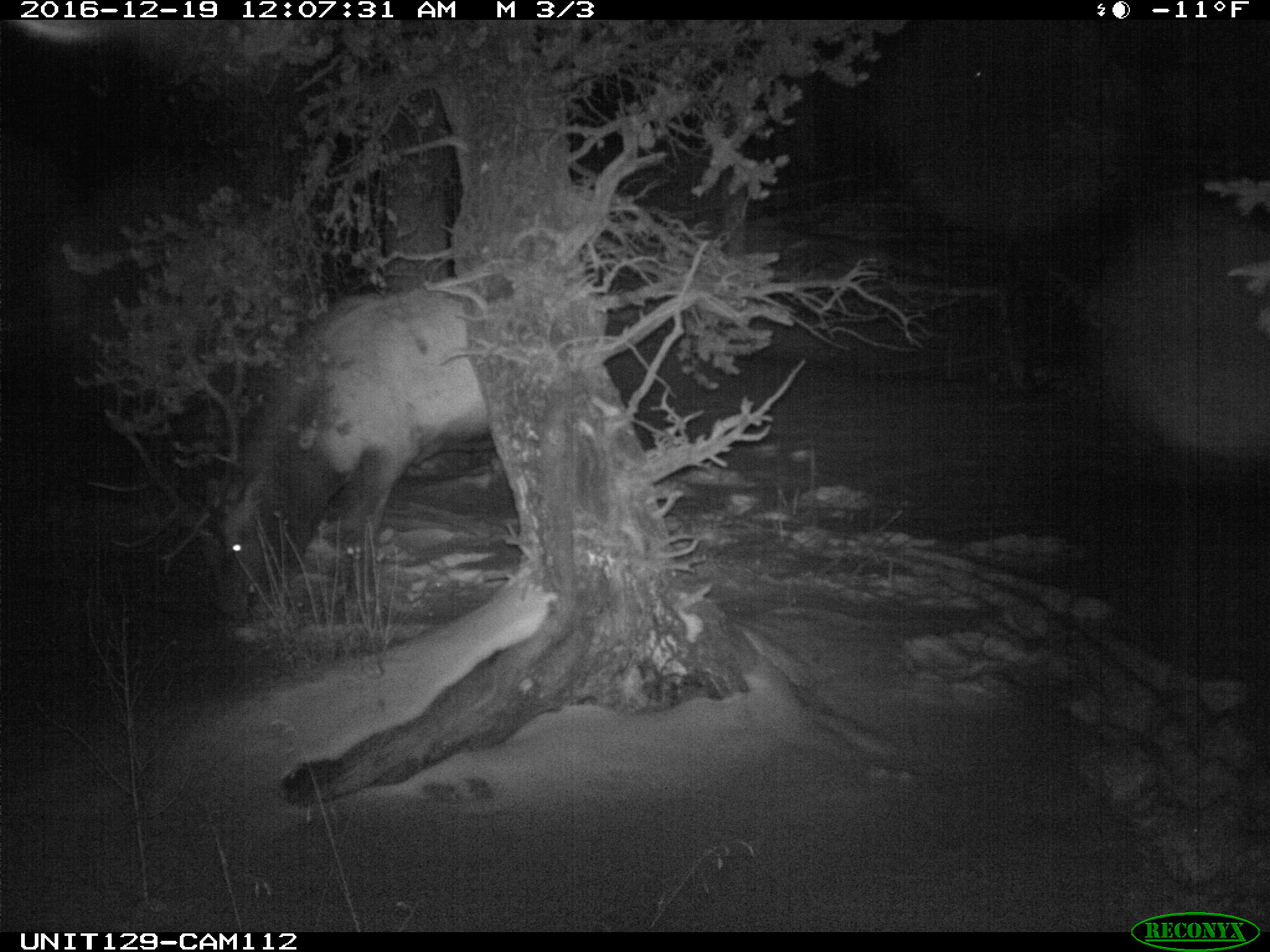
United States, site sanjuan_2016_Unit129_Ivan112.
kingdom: Animalia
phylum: Chordata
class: Mammalia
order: Artiodactyla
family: Cervidae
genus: Cervus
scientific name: Cervus elaphus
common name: red deer